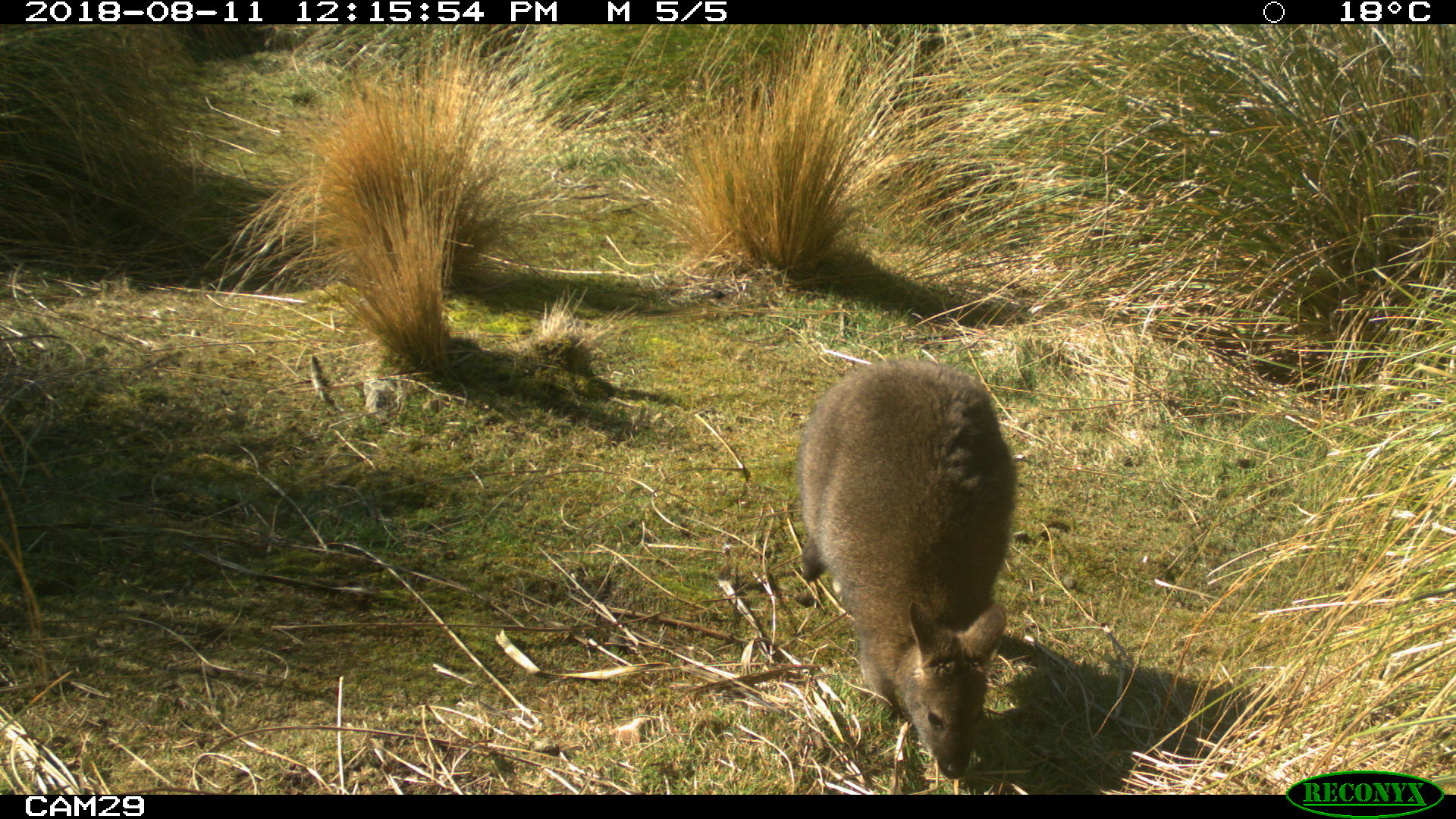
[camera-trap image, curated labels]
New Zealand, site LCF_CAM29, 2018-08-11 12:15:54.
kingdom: Animalia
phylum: Chordata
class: Mammalia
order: Diprotodontia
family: Macropodidae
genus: Notamacropus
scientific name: Notamacropus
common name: wallaby